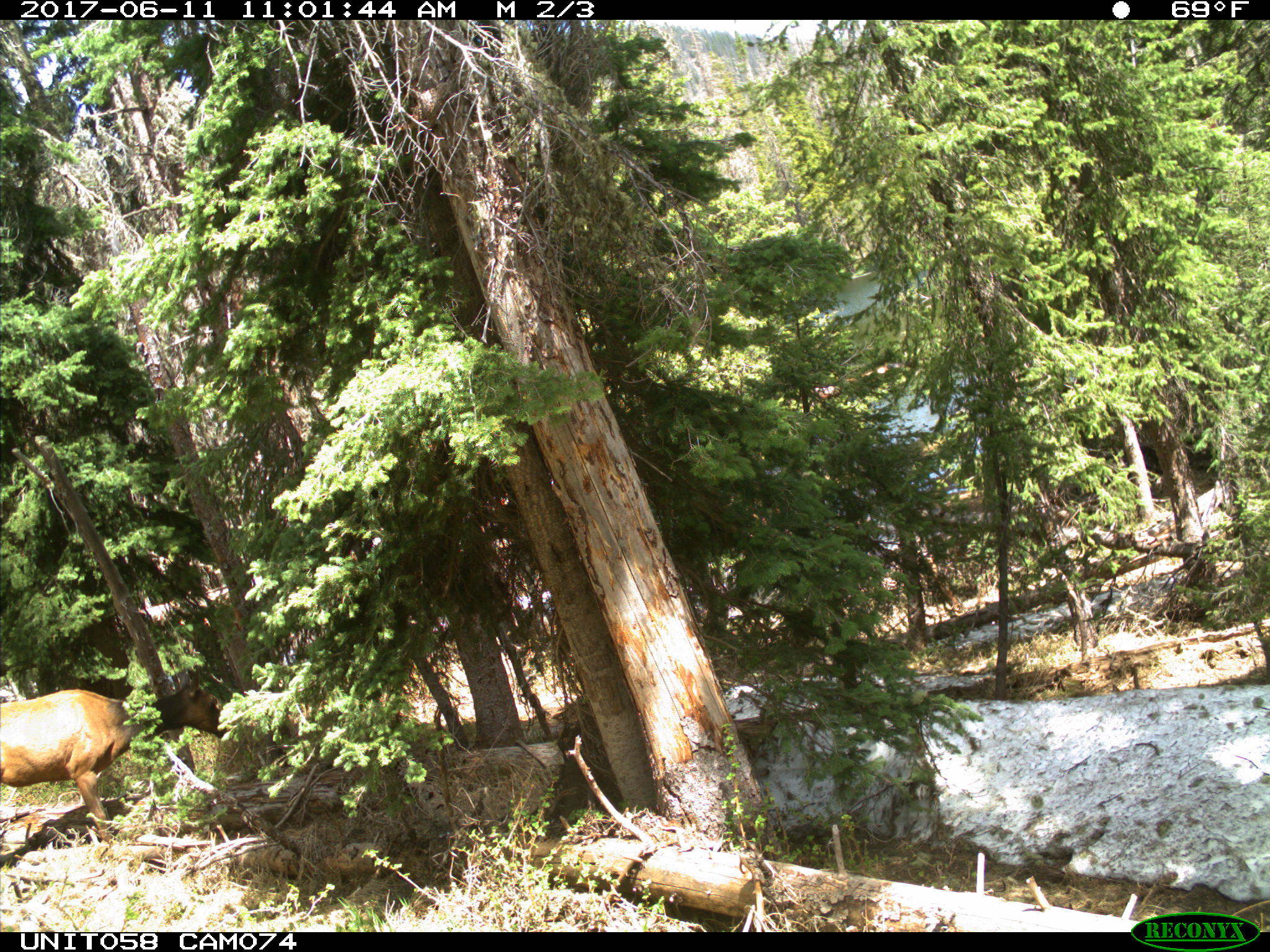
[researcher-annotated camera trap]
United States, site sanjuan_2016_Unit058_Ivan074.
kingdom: Animalia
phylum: Chordata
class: Mammalia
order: Artiodactyla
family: Cervidae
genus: Cervus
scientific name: Cervus elaphus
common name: red deer